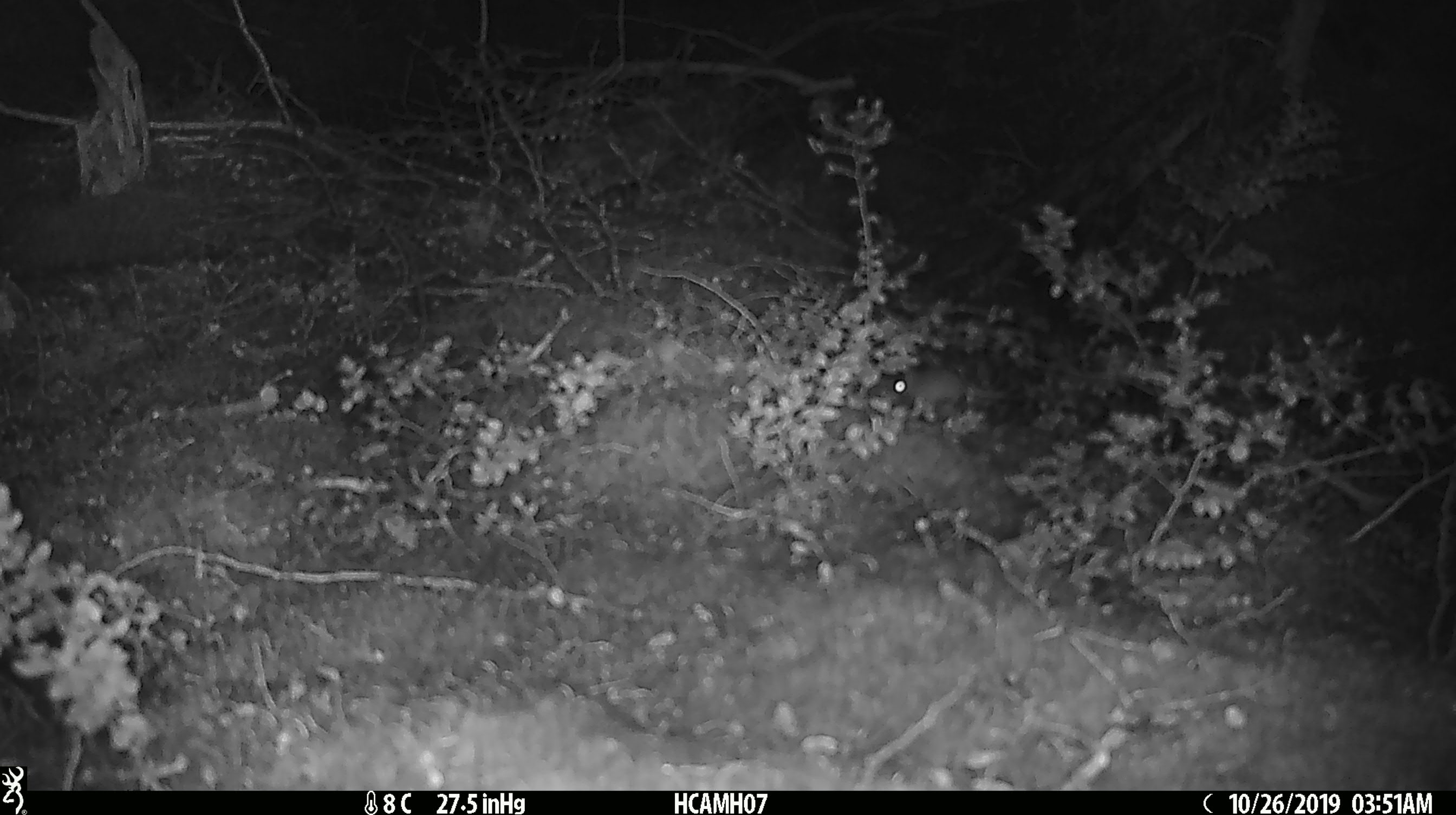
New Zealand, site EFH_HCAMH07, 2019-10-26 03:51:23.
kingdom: Animalia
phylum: Chordata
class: Mammalia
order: Rodentia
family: Muridae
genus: Mus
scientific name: Mus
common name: mouse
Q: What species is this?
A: Mouse (Mus).